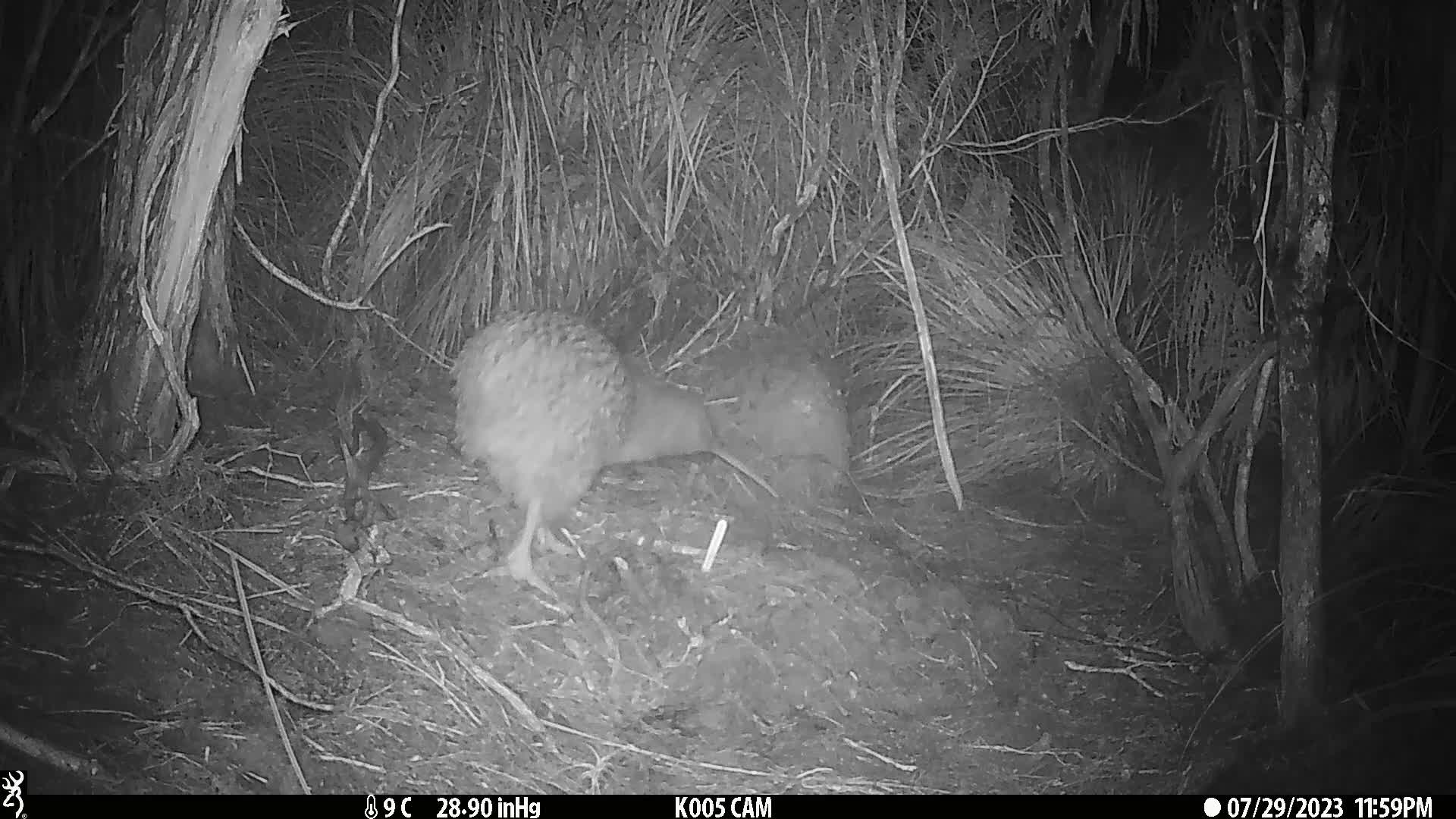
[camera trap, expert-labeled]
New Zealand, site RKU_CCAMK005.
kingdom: Animalia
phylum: Chordata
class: Aves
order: Apterygiformes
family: Apterygidae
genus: Apteryx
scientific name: Apteryx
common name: kiwi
Kiwi (Apteryx).